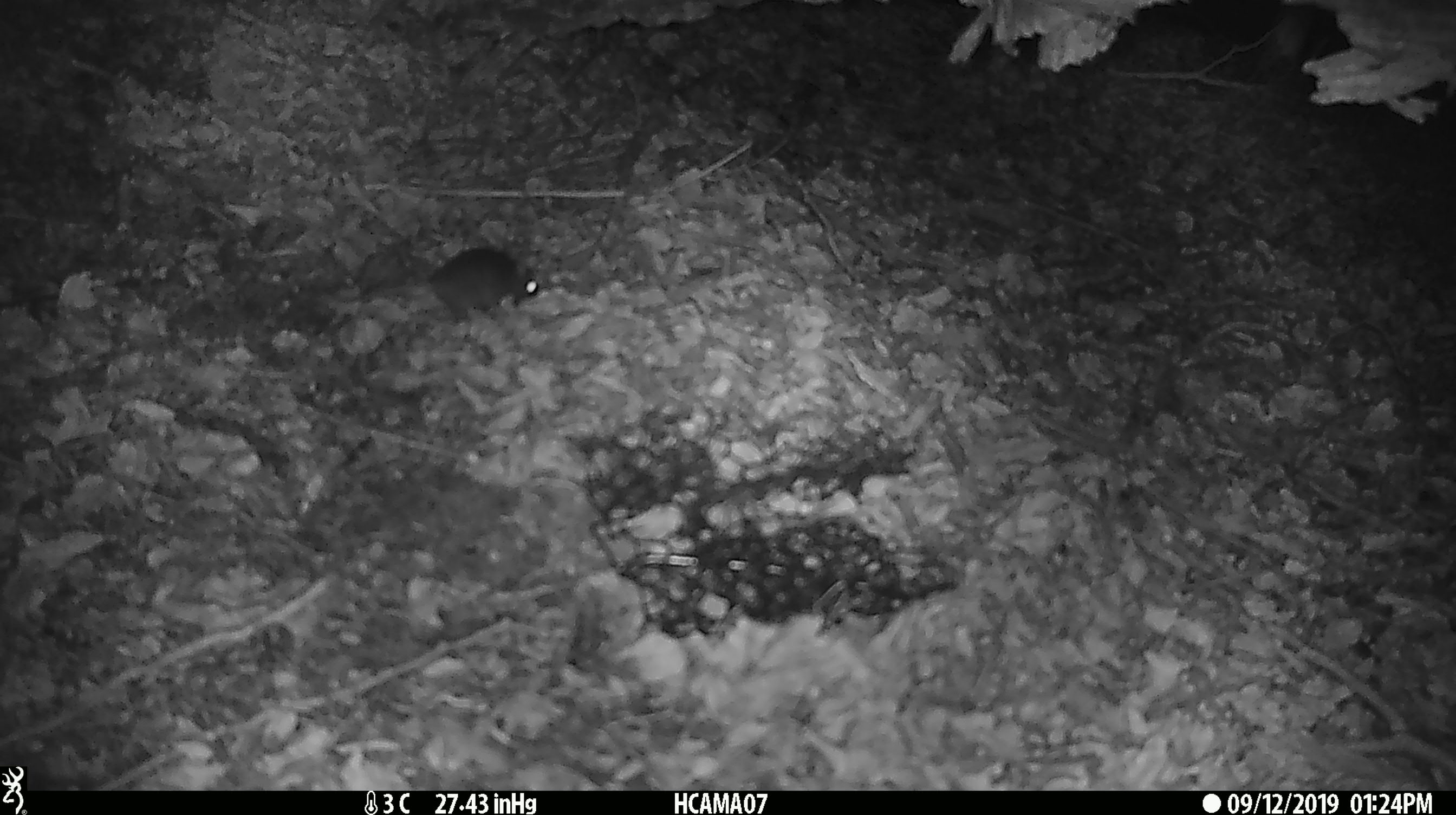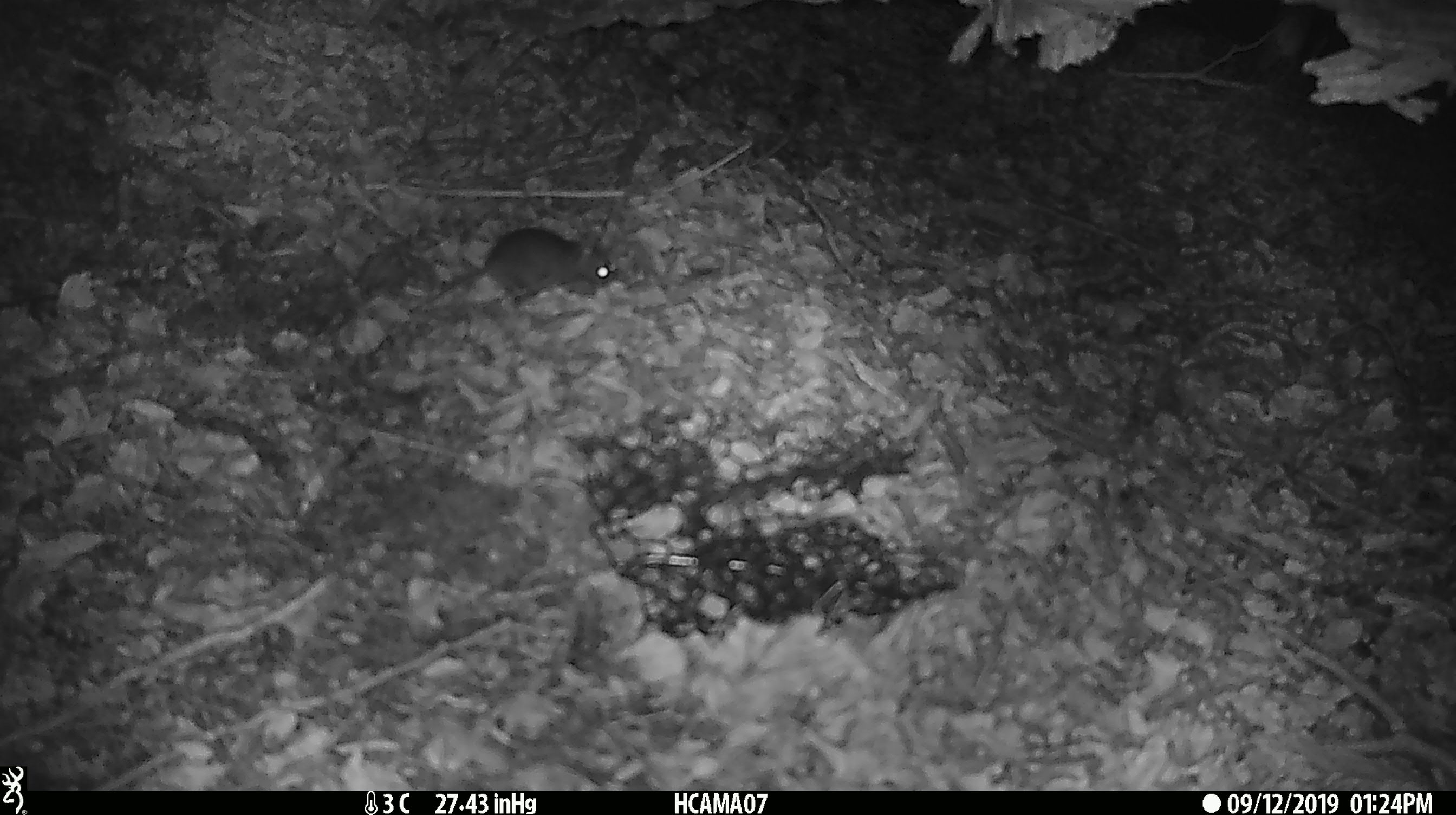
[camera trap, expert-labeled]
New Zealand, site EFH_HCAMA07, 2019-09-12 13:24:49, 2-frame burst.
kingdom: Animalia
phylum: Chordata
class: Mammalia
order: Rodentia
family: Muridae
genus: Mus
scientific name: Mus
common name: mouse